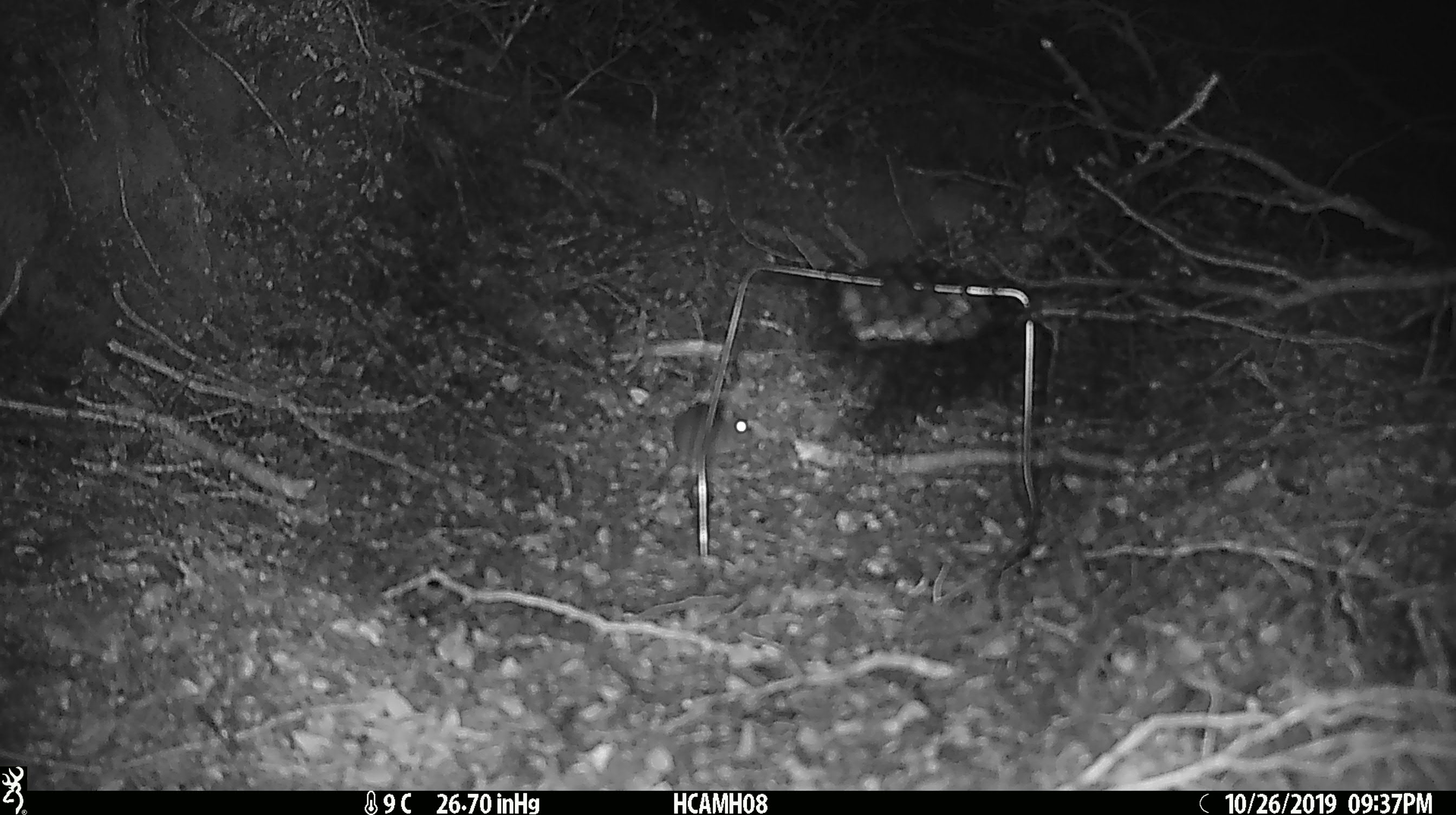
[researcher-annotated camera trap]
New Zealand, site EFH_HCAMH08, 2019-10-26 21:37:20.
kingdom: Animalia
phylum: Chordata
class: Mammalia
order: Rodentia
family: Muridae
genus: Mus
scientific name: Mus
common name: mouse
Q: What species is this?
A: Mouse (Mus).